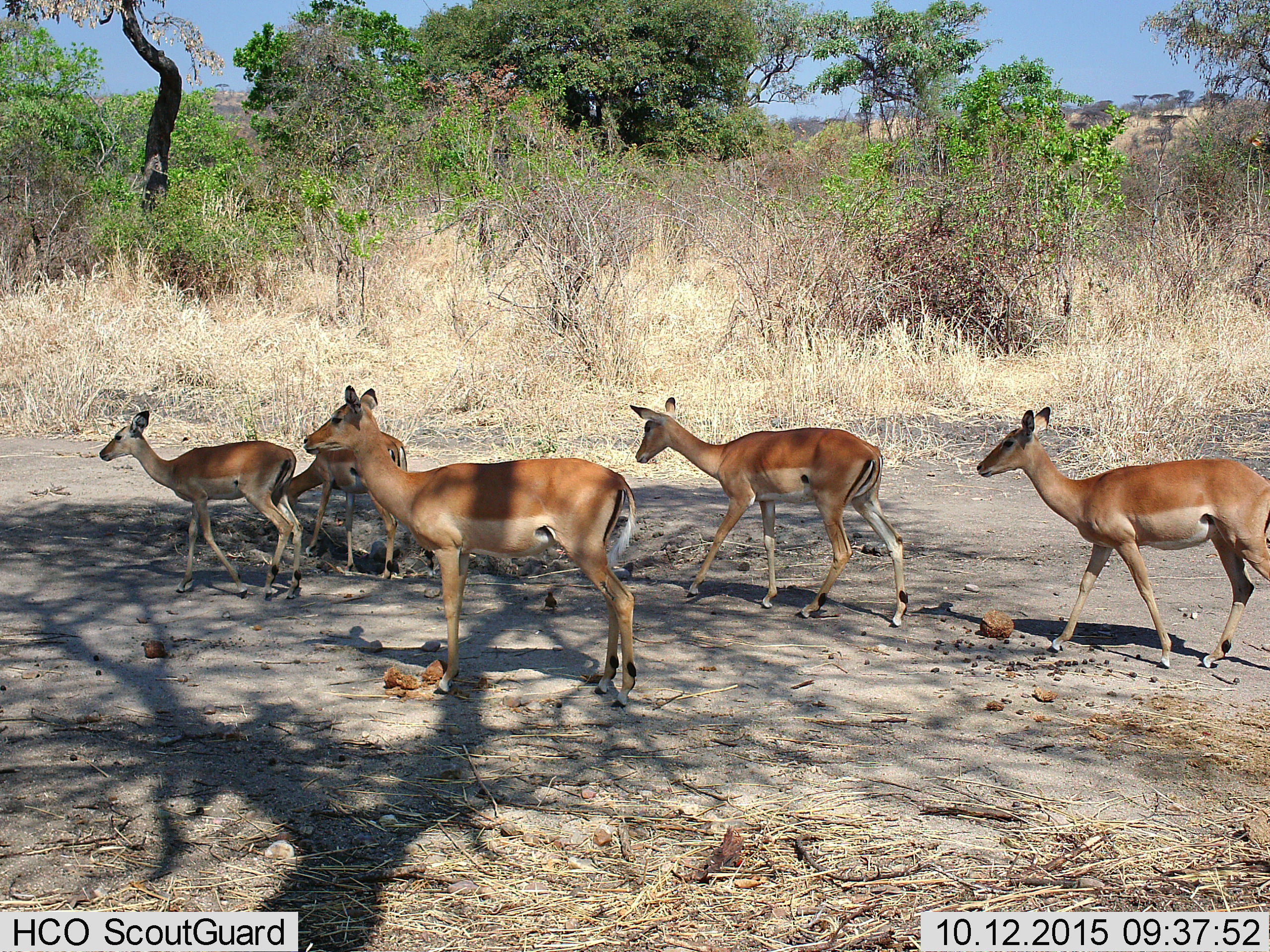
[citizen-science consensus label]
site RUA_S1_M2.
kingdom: Animalia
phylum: Chordata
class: Mammalia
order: Artiodactyla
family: Bovidae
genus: Aepyceros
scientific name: Aepyceros melampus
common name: impala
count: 5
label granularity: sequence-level